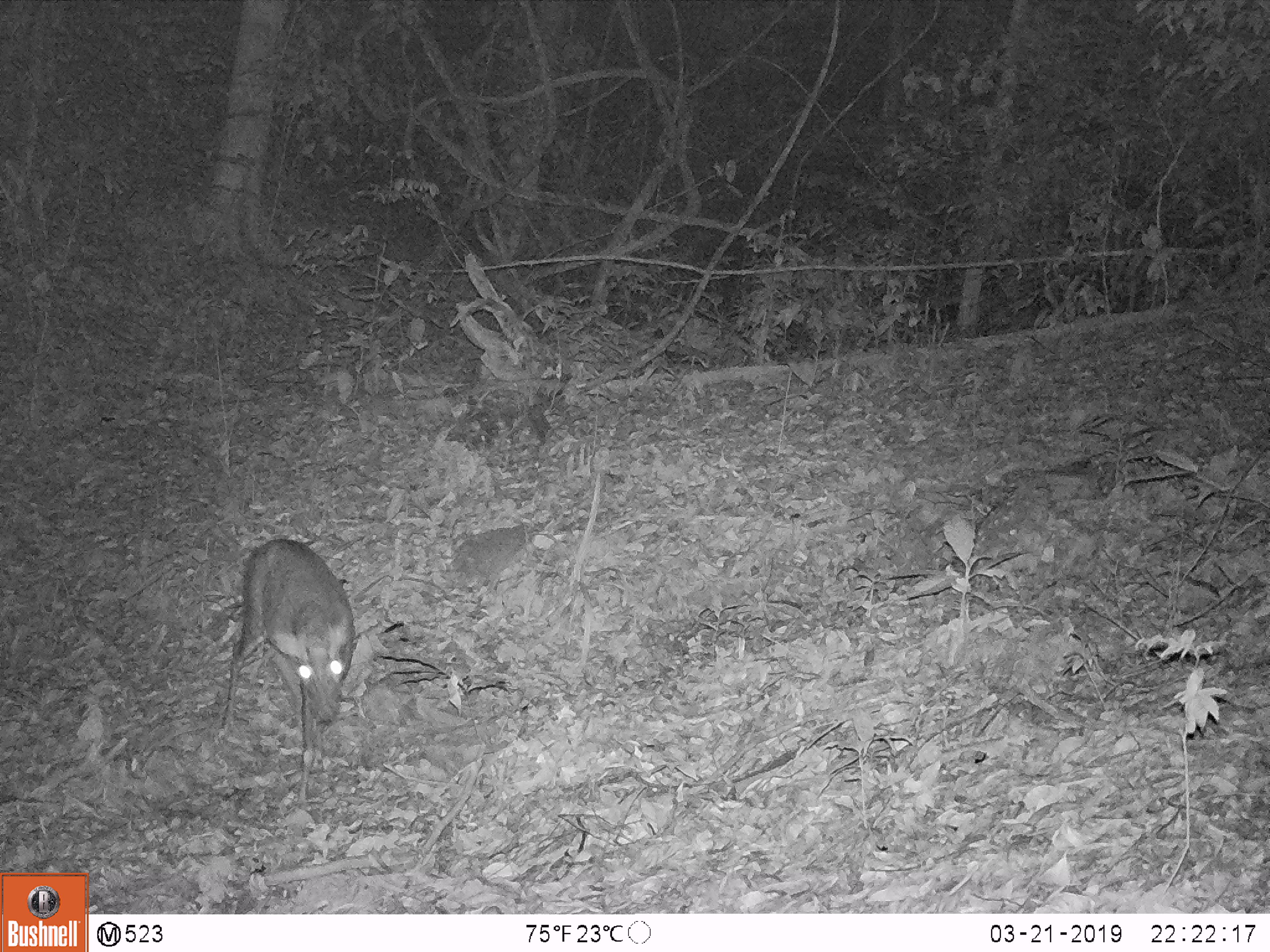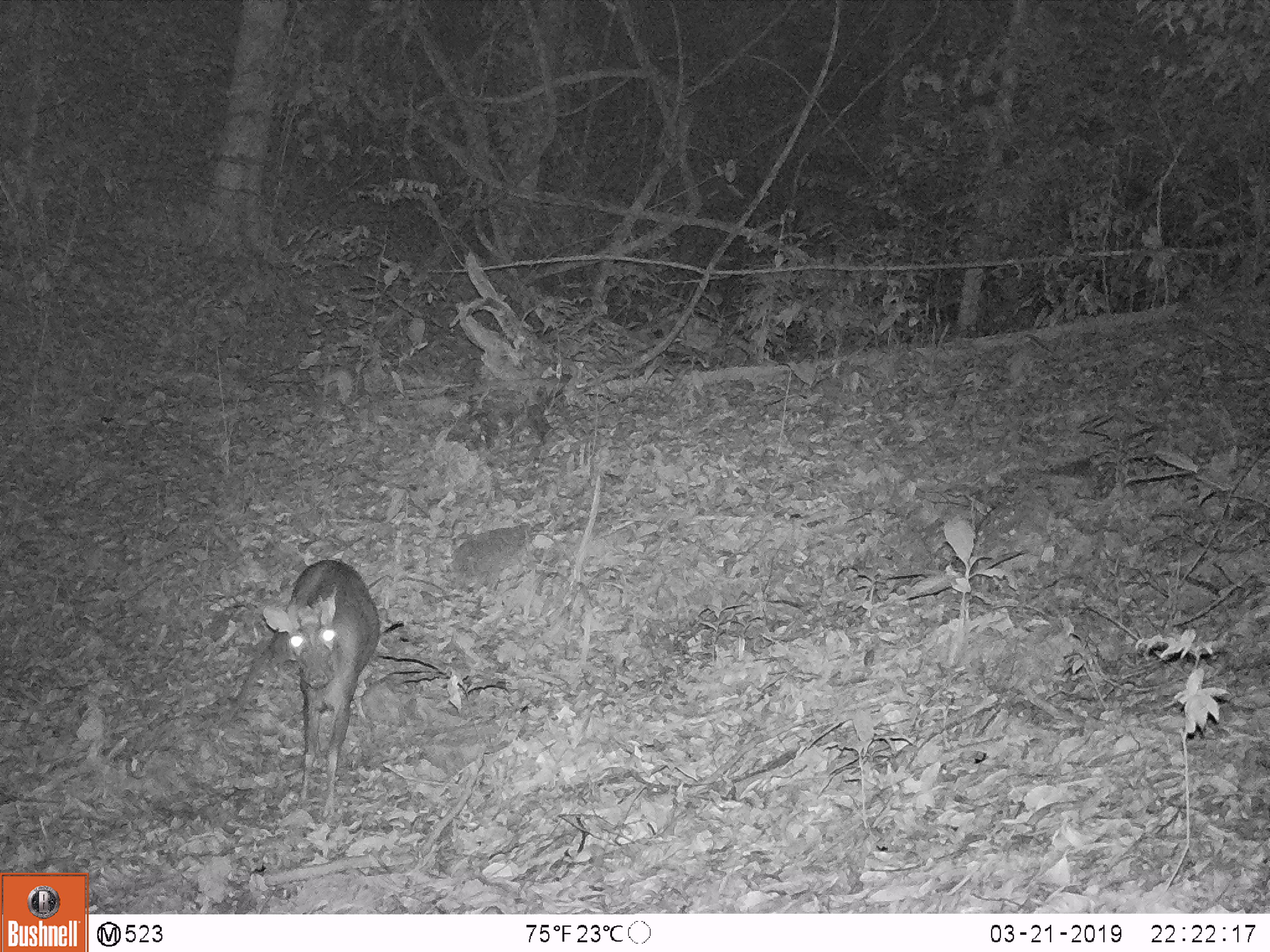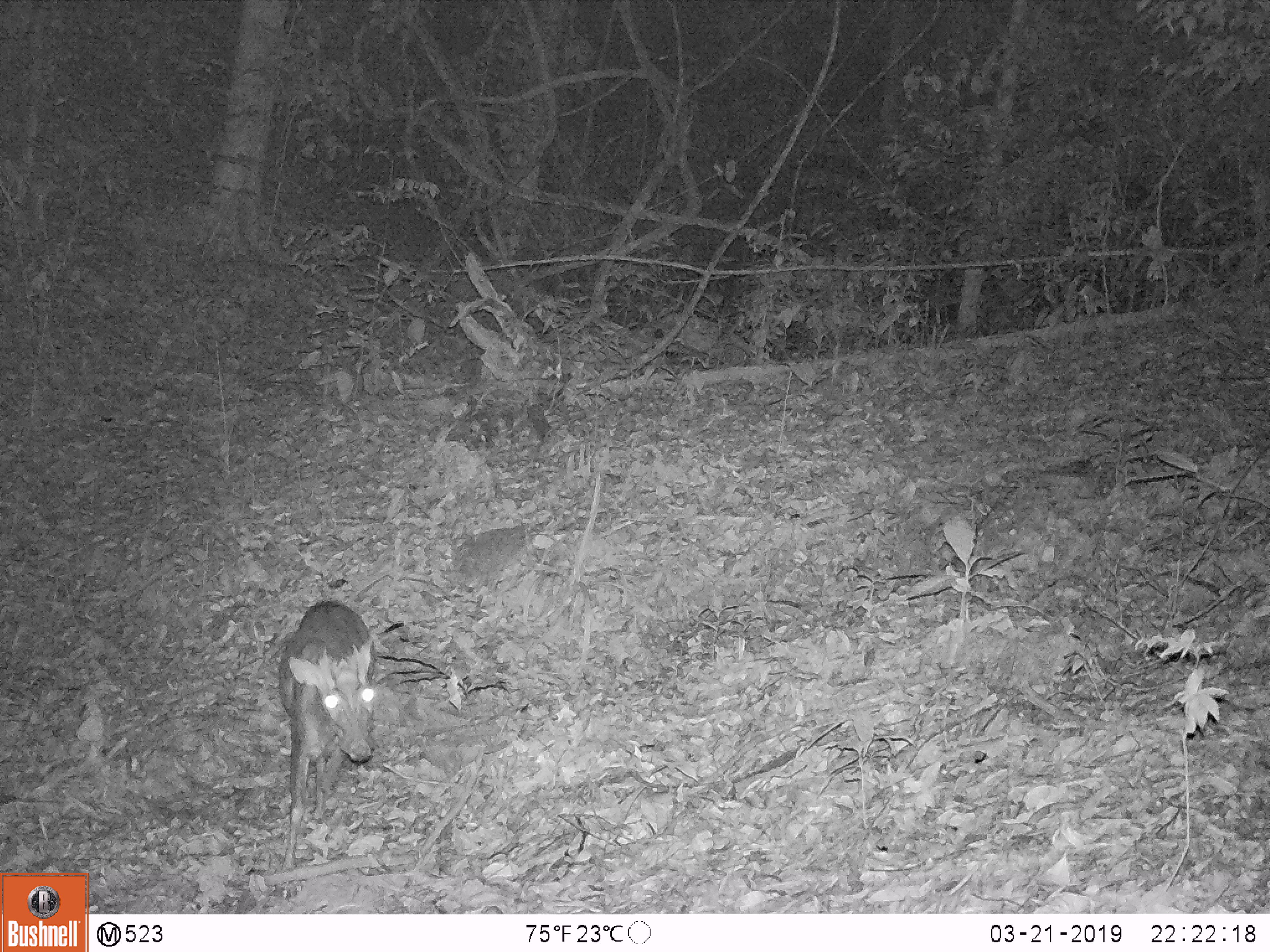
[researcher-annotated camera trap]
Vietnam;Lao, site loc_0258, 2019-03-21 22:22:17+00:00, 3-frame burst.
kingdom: Animalia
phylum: Chordata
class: Mammalia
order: Artiodactyla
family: Cervidae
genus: Muntiacus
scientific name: Muntiacus rooseveltorum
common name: roosevelt's muntjac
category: roosevelts muntjac group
Roosevelts muntjac group (roosevelt's muntjac) (Muntiacus rooseveltorum). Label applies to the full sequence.